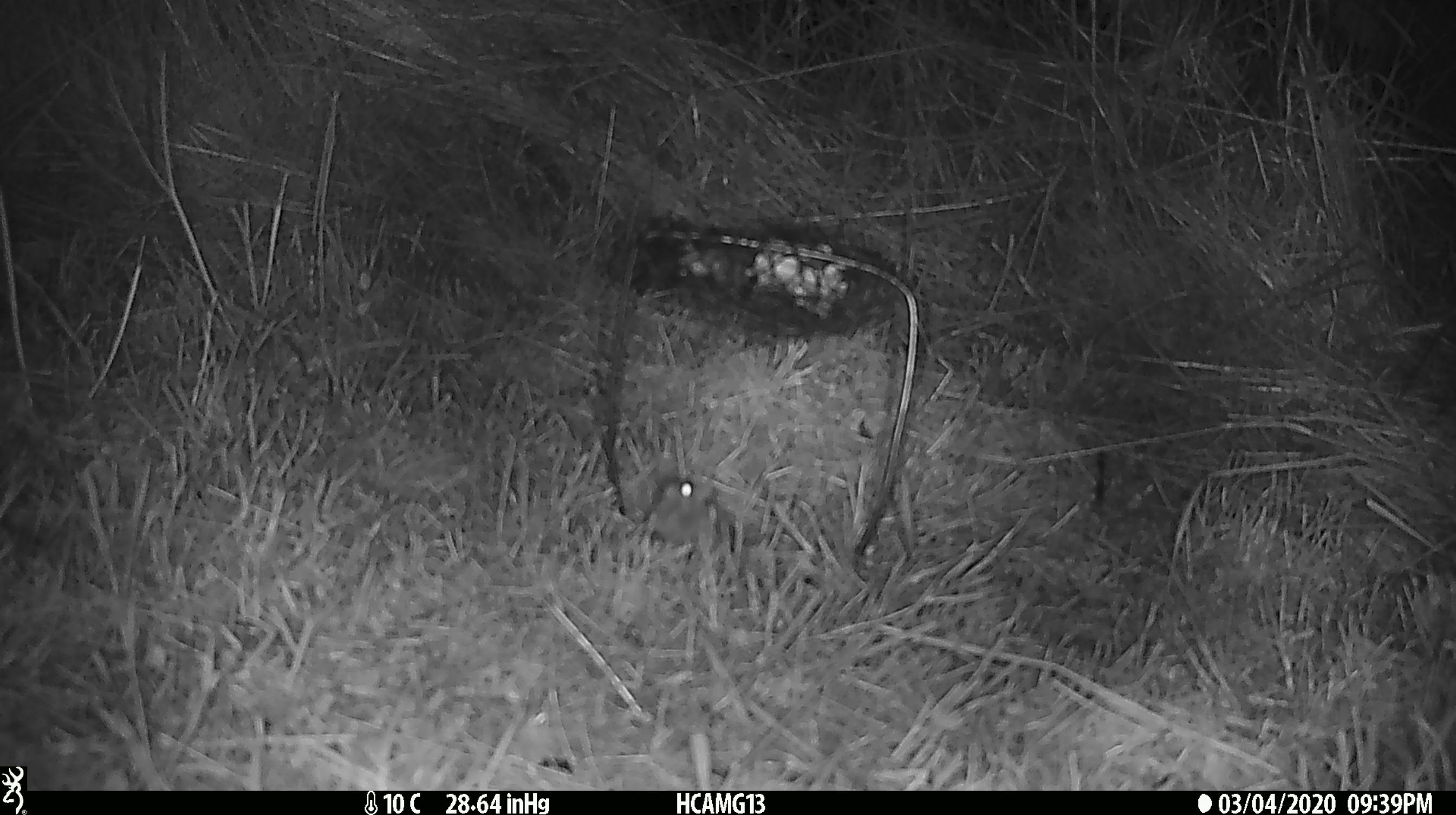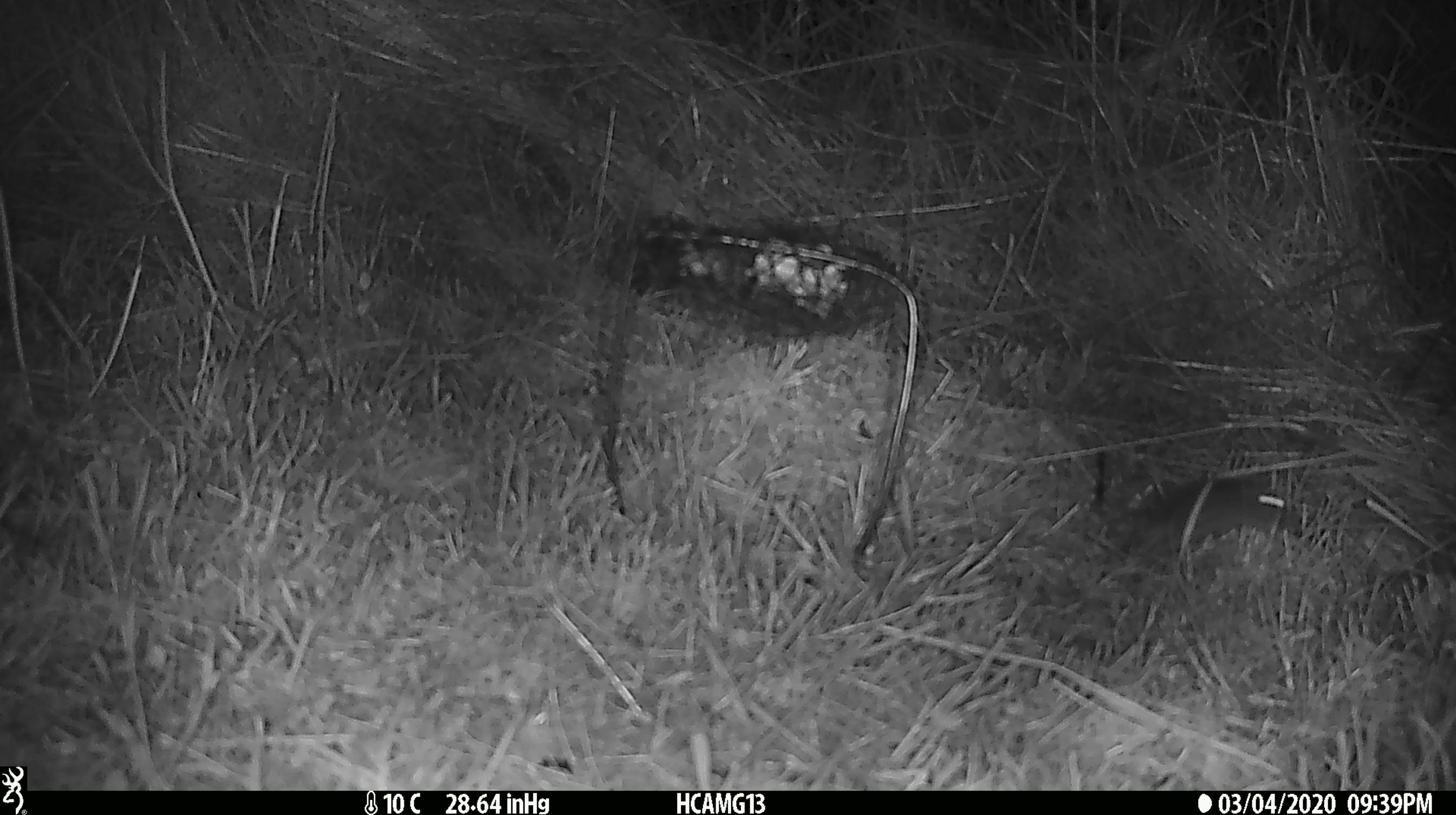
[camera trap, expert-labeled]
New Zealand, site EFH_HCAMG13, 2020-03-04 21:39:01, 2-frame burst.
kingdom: Animalia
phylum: Chordata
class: Mammalia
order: Rodentia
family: Muridae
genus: Mus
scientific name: Mus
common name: mouse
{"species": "mouse (Mus)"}